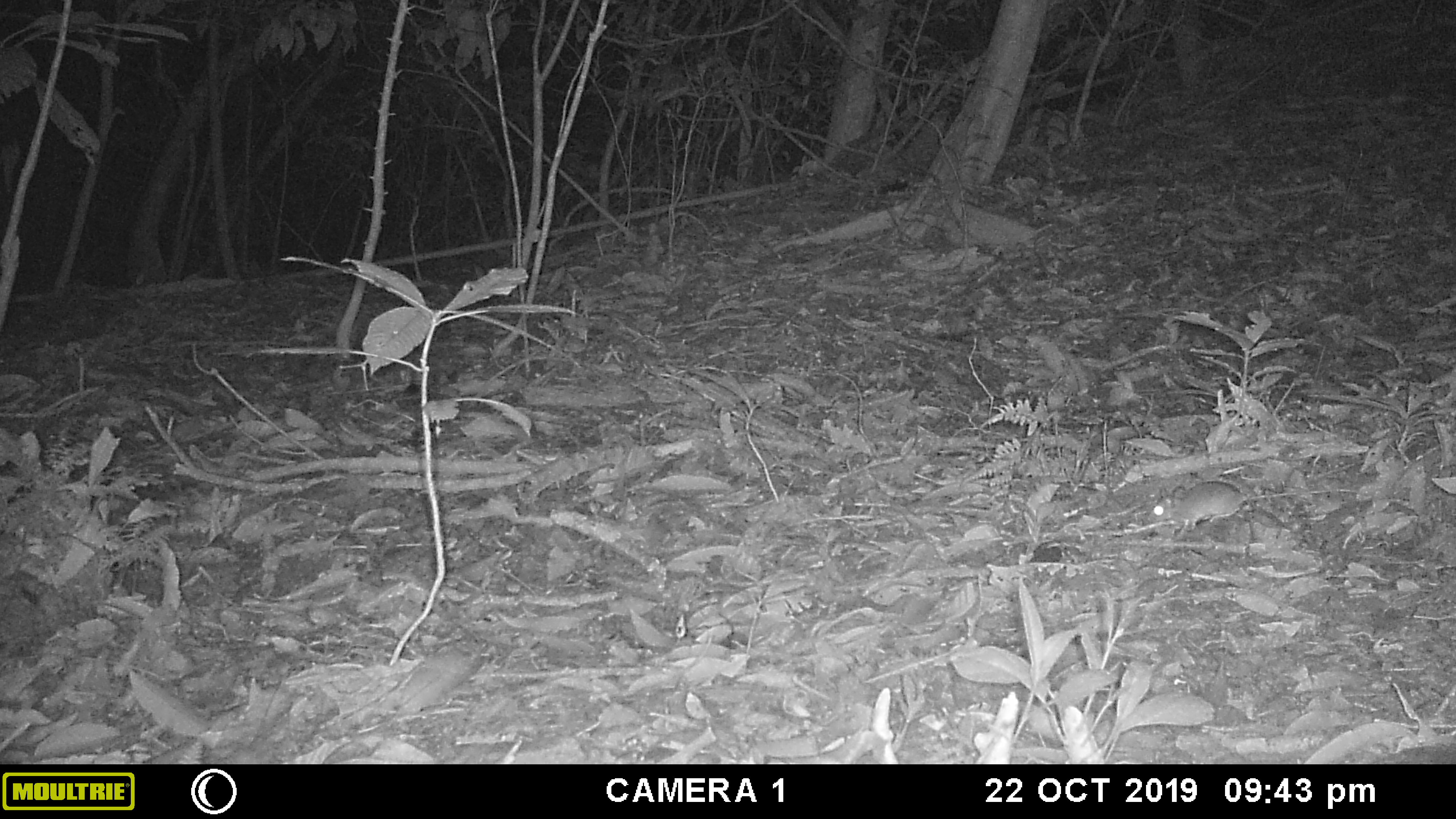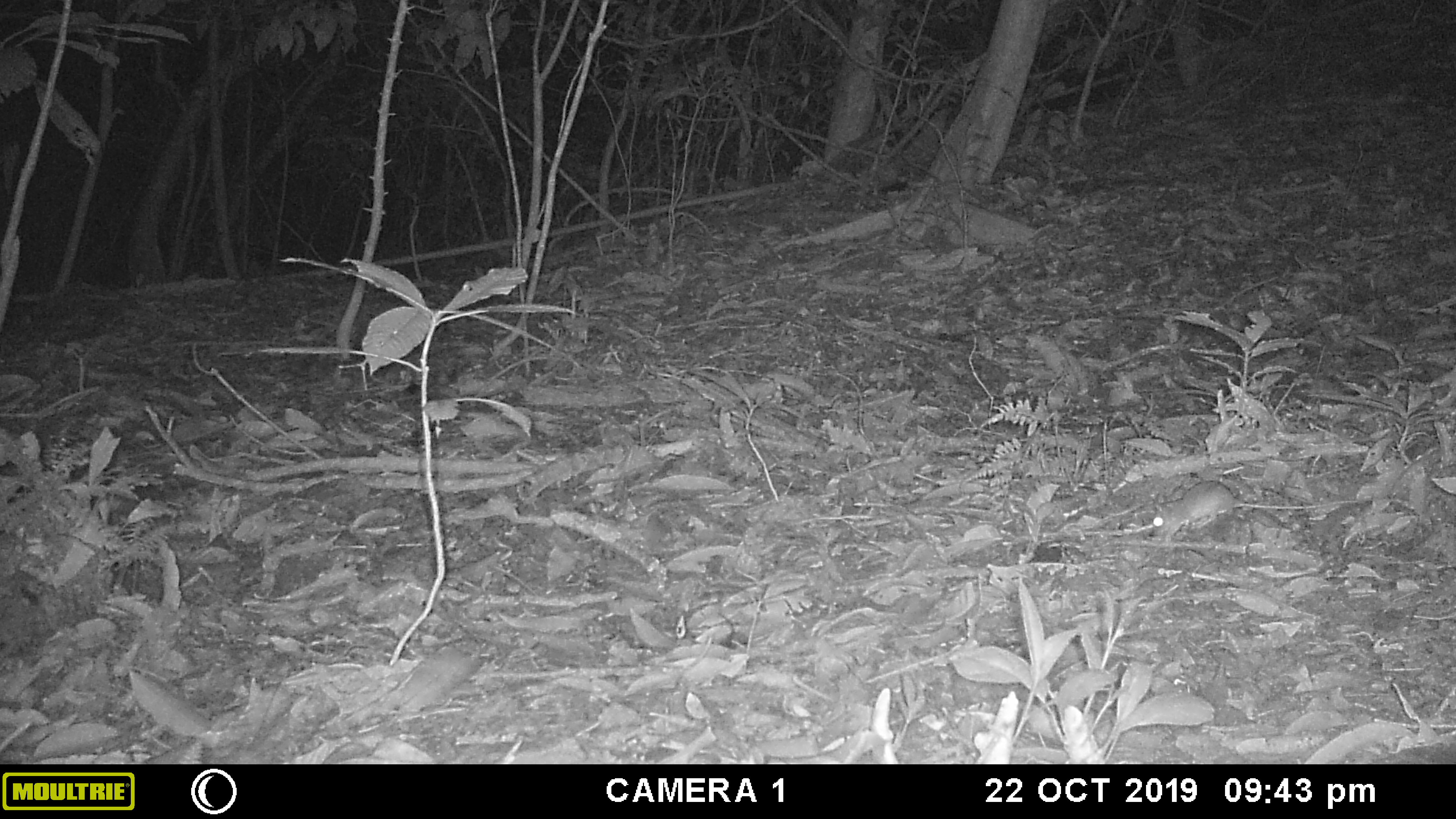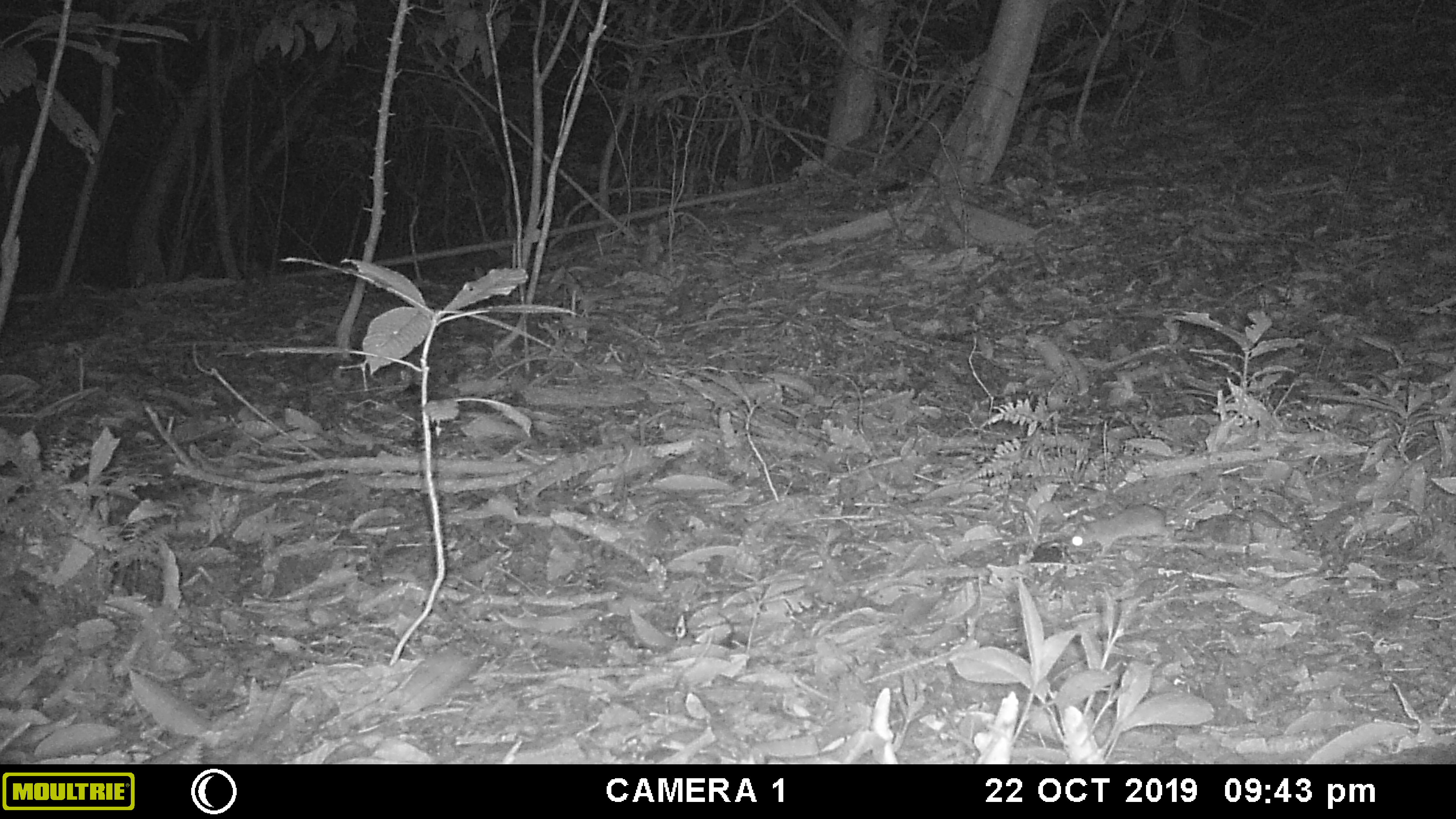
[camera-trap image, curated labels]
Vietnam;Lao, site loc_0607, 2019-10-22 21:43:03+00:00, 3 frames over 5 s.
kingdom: Animalia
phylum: Chordata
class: Mammalia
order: Rodentia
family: Muridae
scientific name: Muridae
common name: old-world mice and rats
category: unidentified murid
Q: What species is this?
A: Unidentified murid (old-world mice and rats) (Muridae).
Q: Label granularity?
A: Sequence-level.